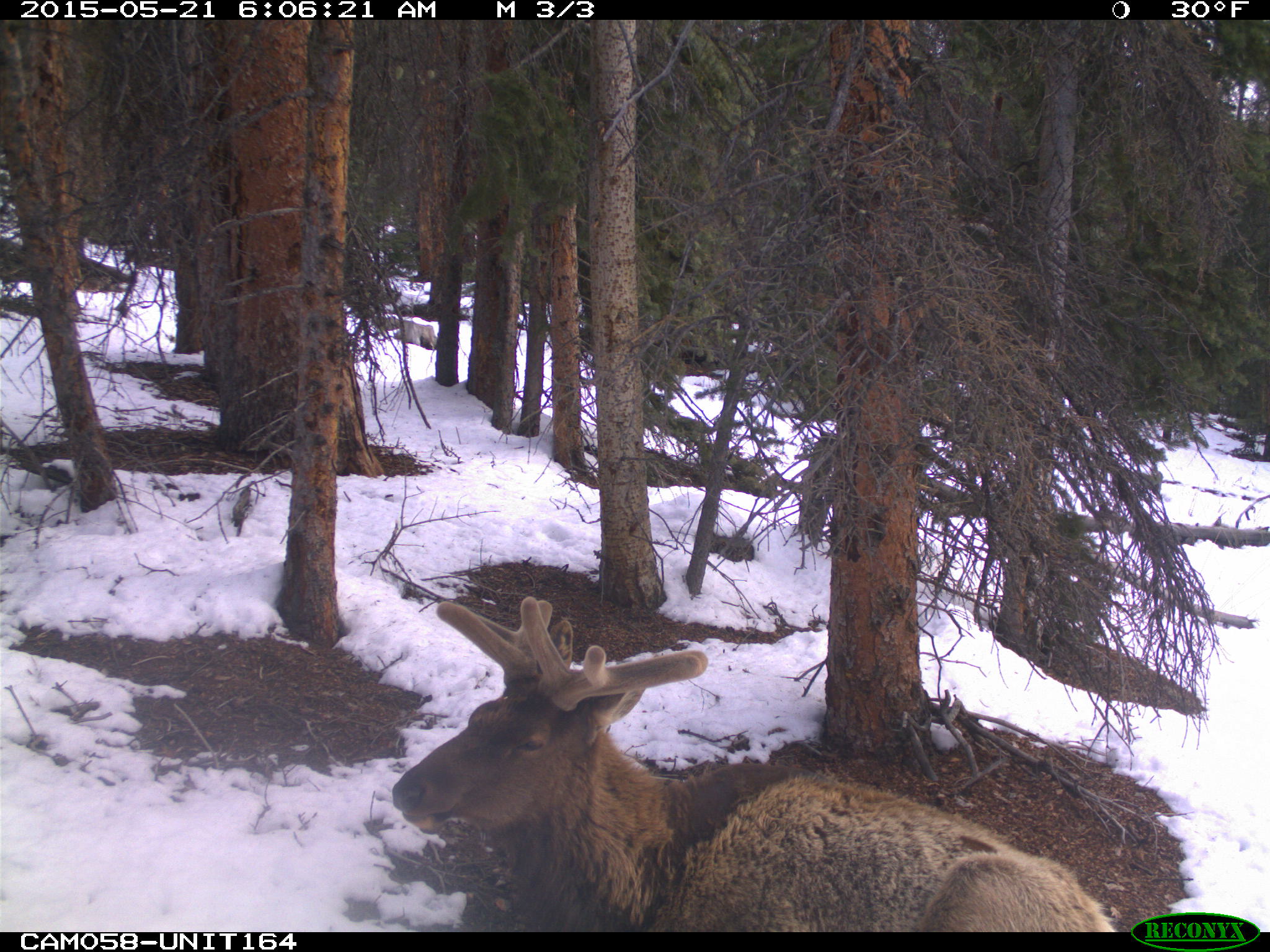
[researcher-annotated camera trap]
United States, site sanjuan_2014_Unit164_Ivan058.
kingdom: Animalia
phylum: Chordata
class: Mammalia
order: Artiodactyla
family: Cervidae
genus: Cervus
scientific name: Cervus elaphus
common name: red deer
Cervus elaphus (red deer).